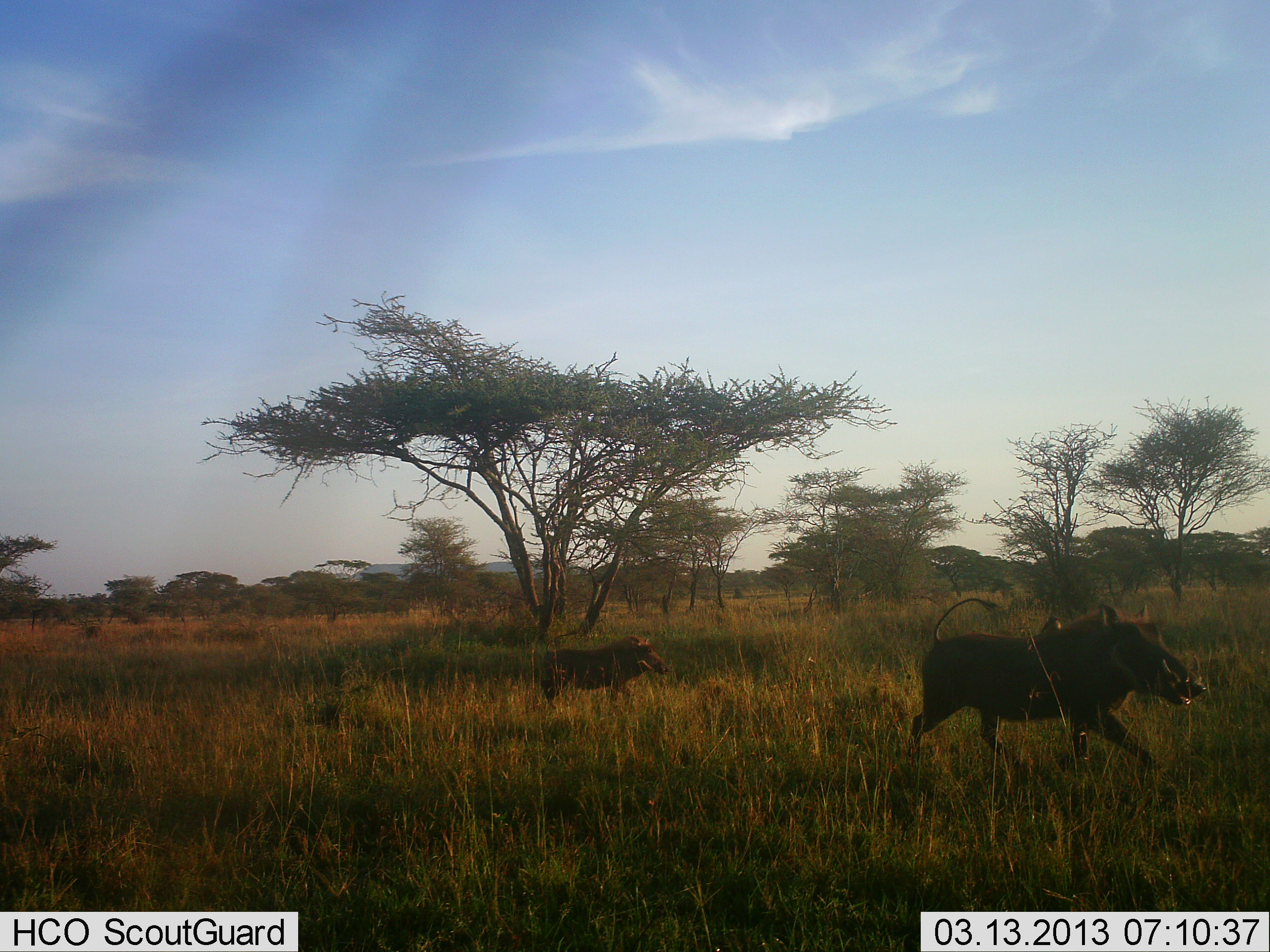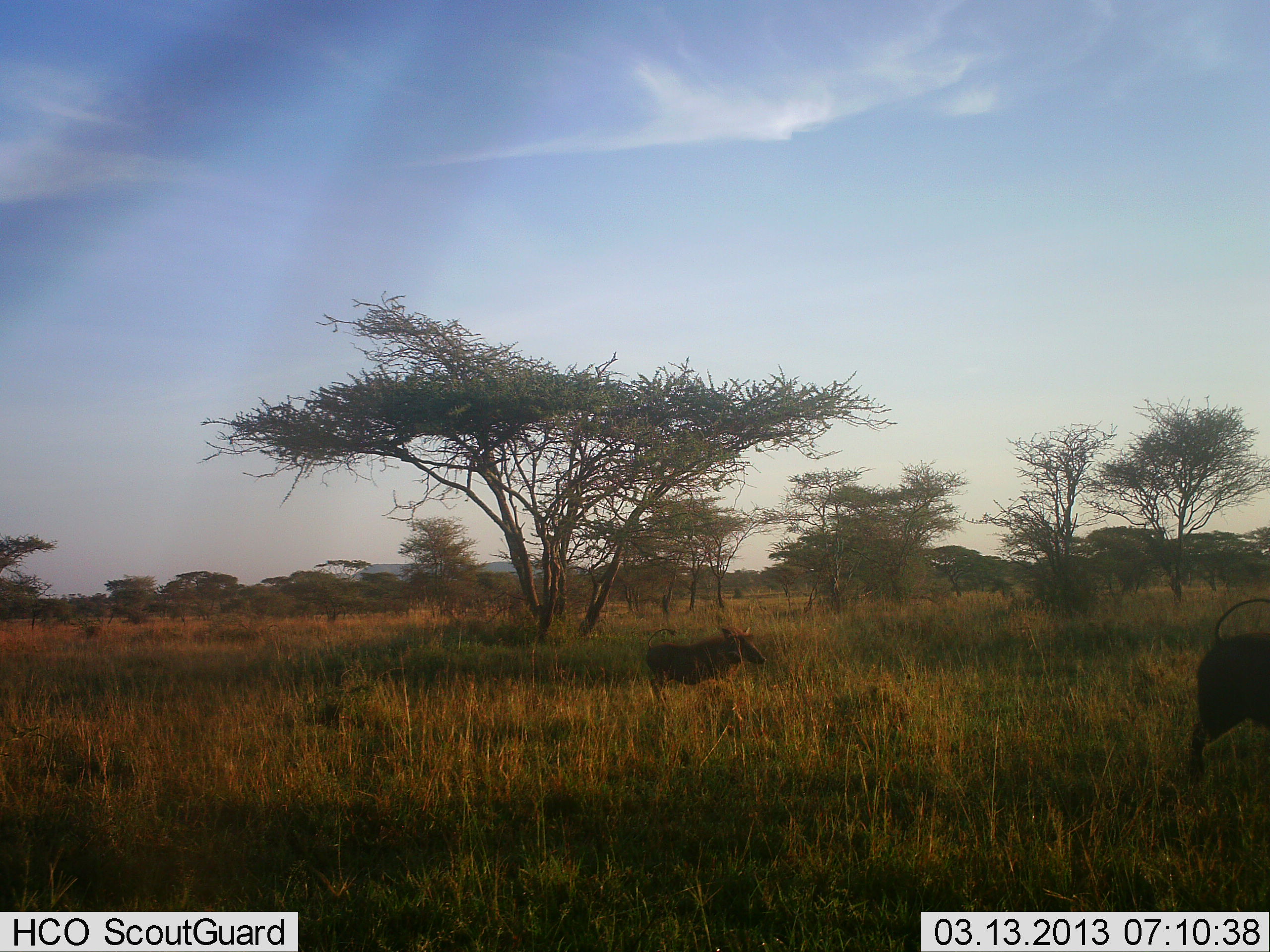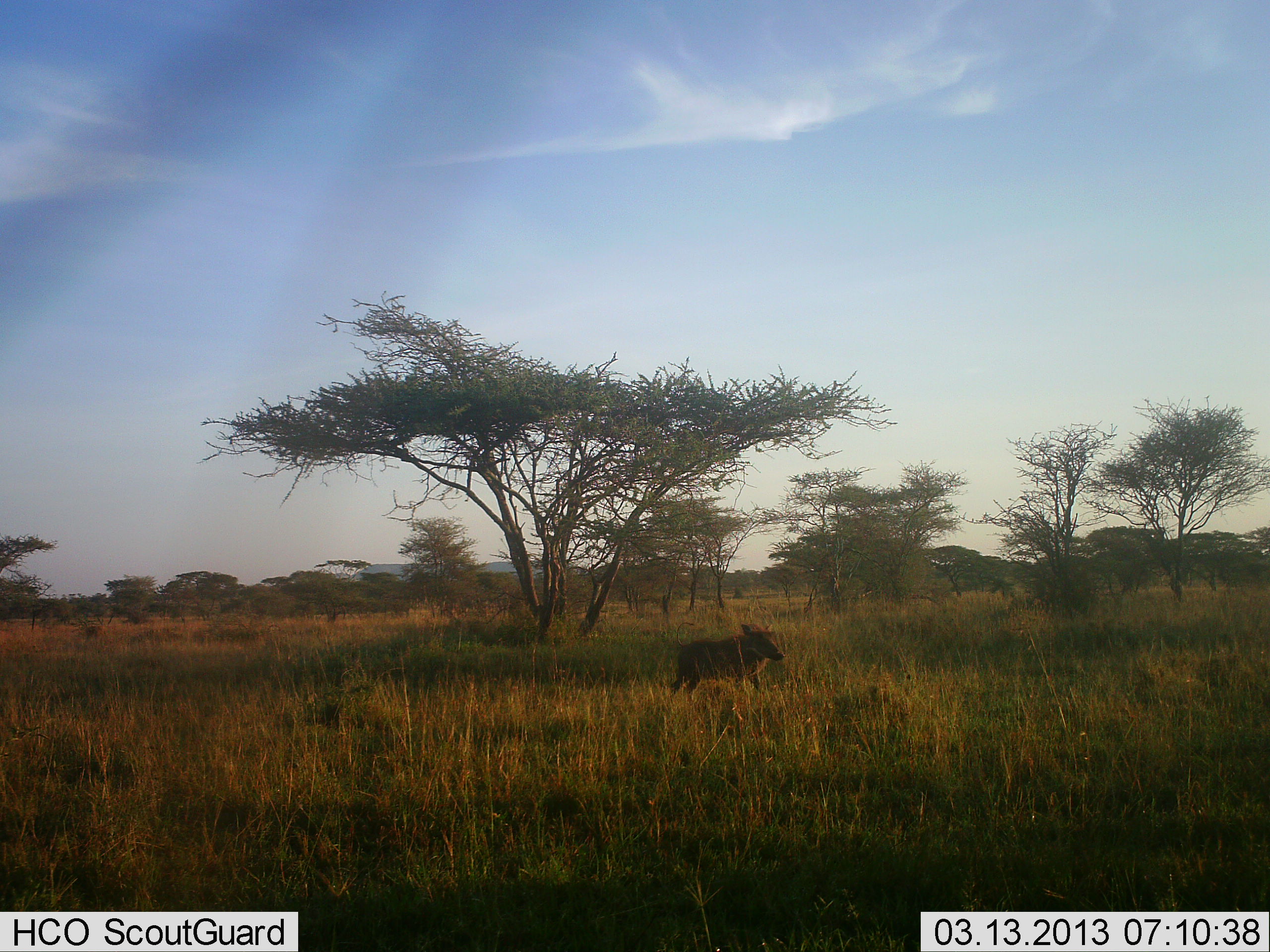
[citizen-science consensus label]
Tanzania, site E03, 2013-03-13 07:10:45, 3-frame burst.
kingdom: Animalia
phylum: Chordata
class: Mammalia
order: Artiodactyla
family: Suidae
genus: Phacochoerus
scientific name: Phacochoerus africanus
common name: warthog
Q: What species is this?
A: Warthog (Phacochoerus africanus).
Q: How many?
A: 2.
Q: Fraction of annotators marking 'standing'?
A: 13%.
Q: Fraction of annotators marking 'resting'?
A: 0%.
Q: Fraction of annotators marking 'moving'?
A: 100%.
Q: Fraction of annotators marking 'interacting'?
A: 0%.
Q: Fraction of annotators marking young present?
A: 13%.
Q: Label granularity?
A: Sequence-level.